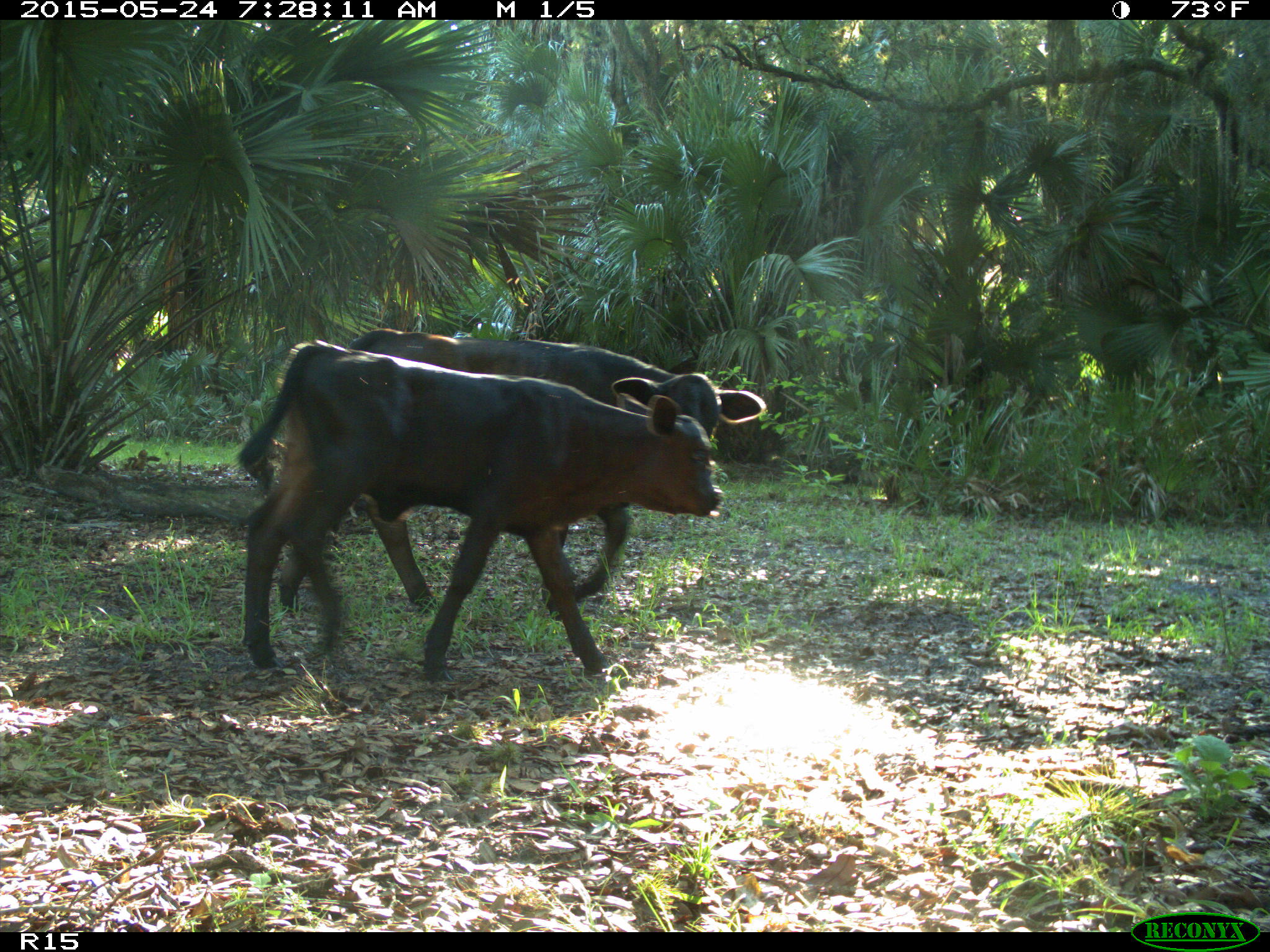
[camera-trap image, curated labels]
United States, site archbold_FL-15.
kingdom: Animalia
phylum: Chordata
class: Mammalia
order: Artiodactyla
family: Bovidae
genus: Bos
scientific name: Bos taurus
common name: domestic cow